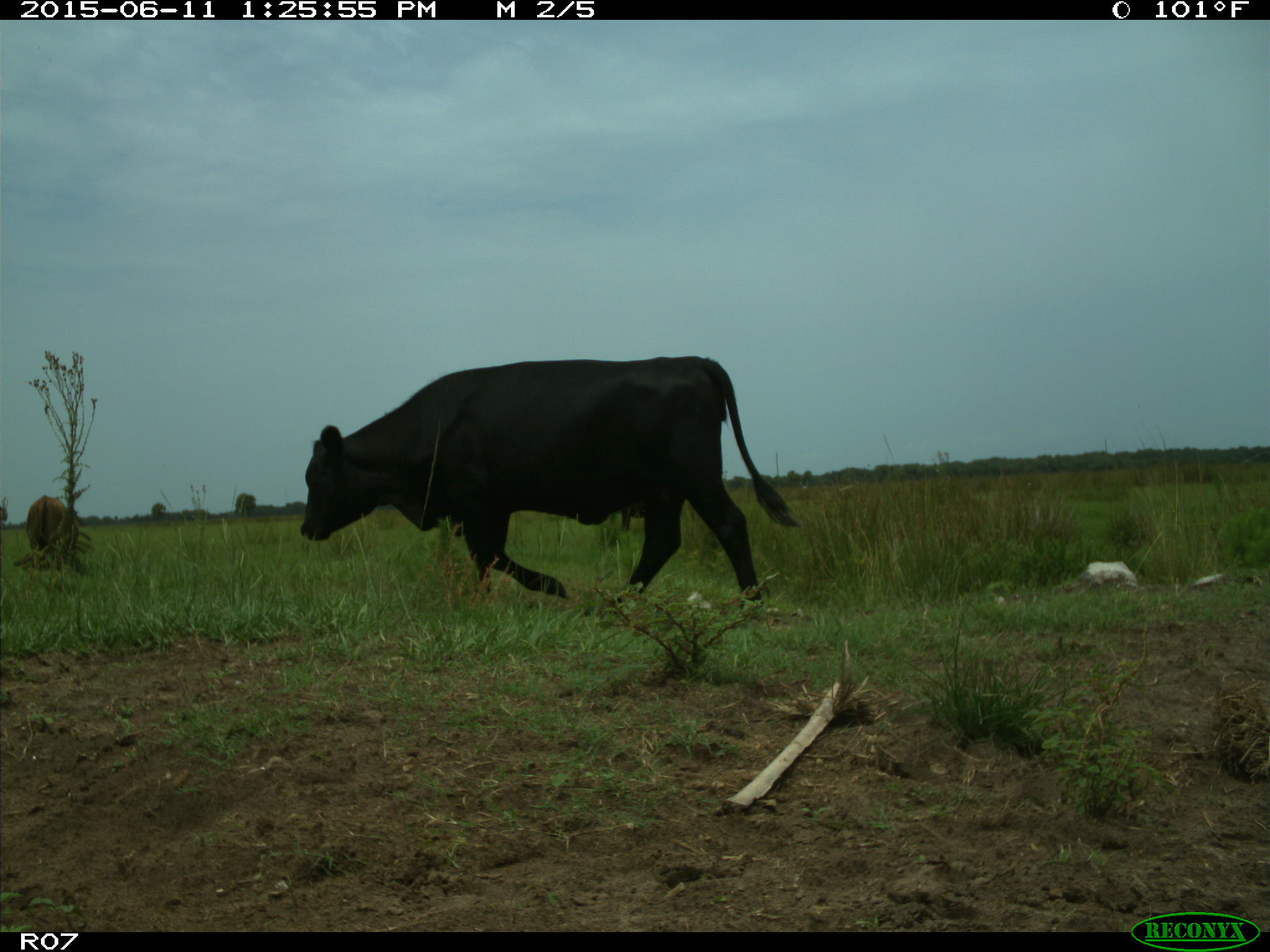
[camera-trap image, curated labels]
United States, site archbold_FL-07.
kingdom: Animalia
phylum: Chordata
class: Mammalia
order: Artiodactyla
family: Bovidae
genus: Bos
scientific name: Bos taurus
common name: domestic cow